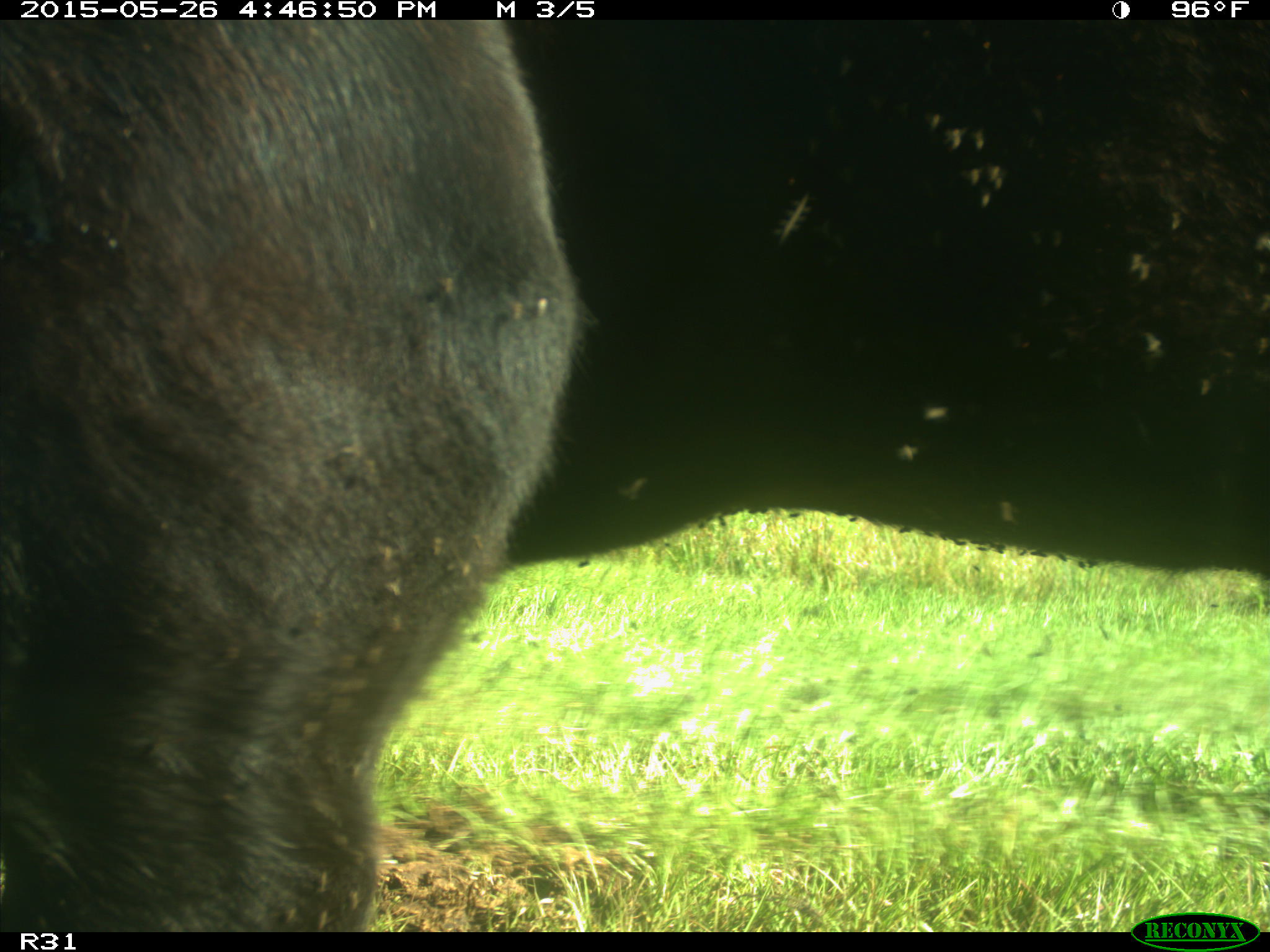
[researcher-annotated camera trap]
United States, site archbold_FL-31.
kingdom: Animalia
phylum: Chordata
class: Mammalia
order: Artiodactyla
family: Bovidae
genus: Bos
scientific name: Bos taurus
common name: domestic cow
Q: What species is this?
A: Bos taurus (domestic cow).